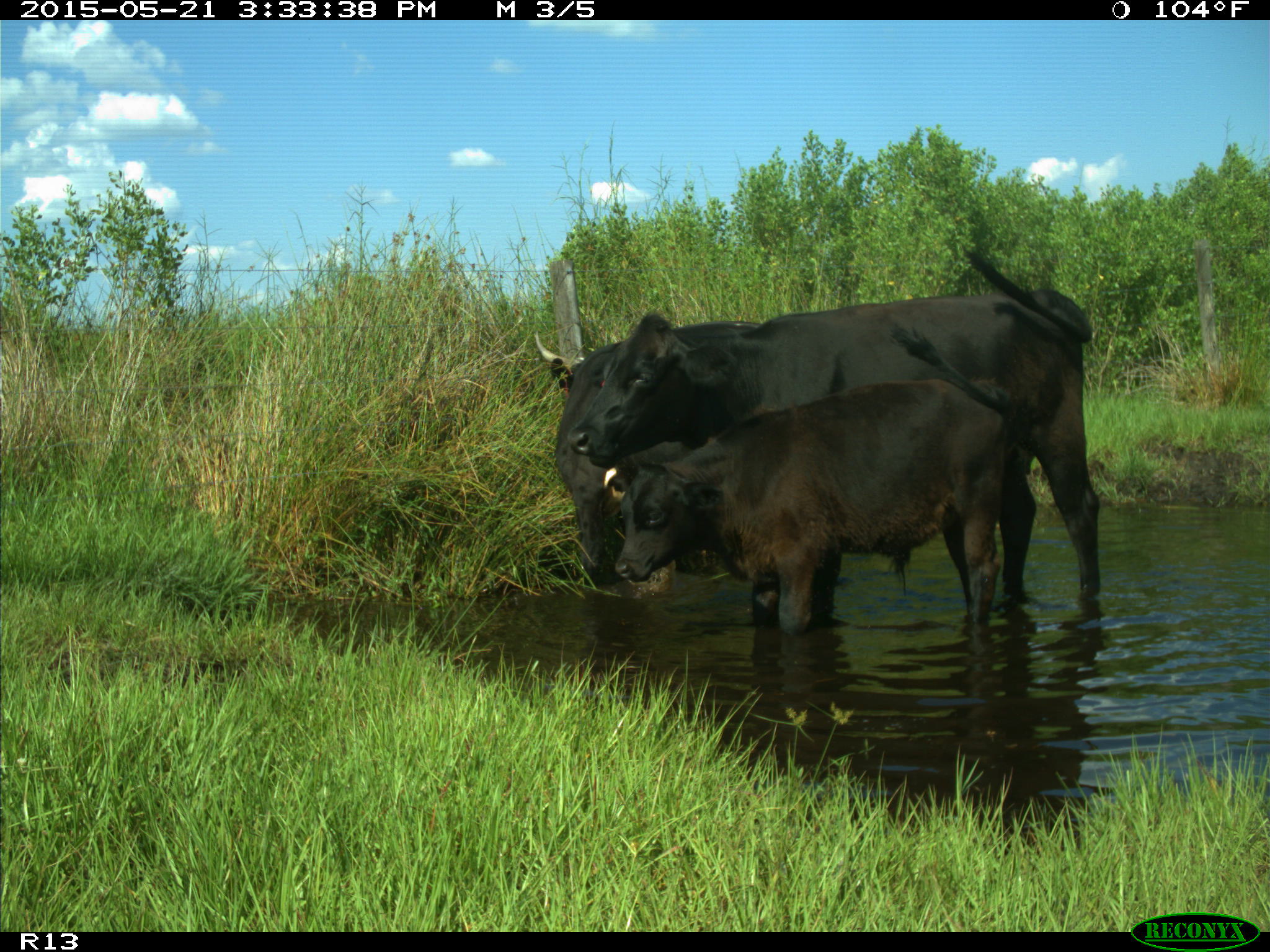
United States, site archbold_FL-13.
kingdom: Animalia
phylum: Chordata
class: Mammalia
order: Artiodactyla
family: Bovidae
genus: Bos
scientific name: Bos taurus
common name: domestic cow